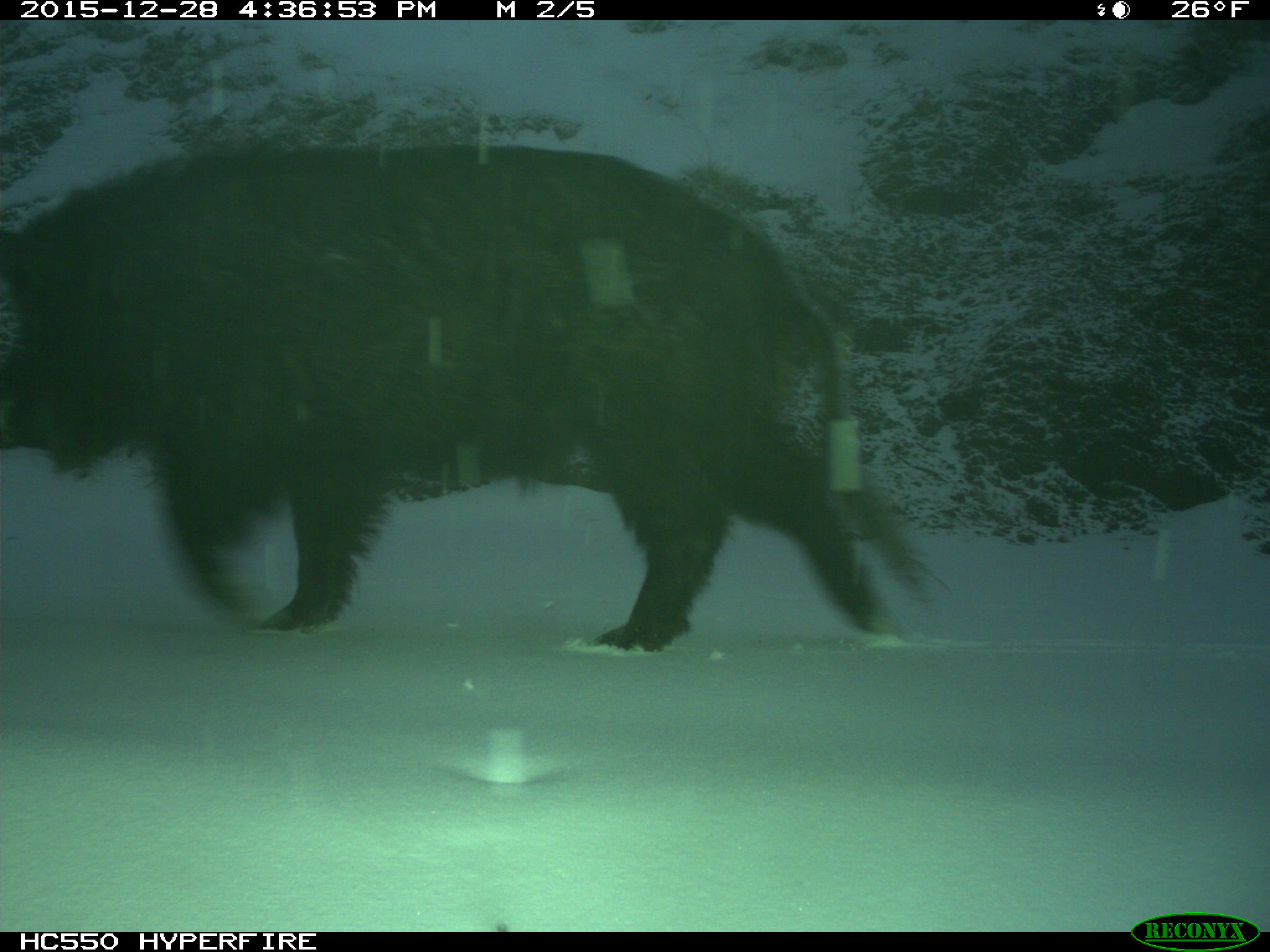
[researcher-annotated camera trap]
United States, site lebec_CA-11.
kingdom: Animalia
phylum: Chordata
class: Mammalia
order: Artiodactyla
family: Suidae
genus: Sus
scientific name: Sus scrofa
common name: wild boar